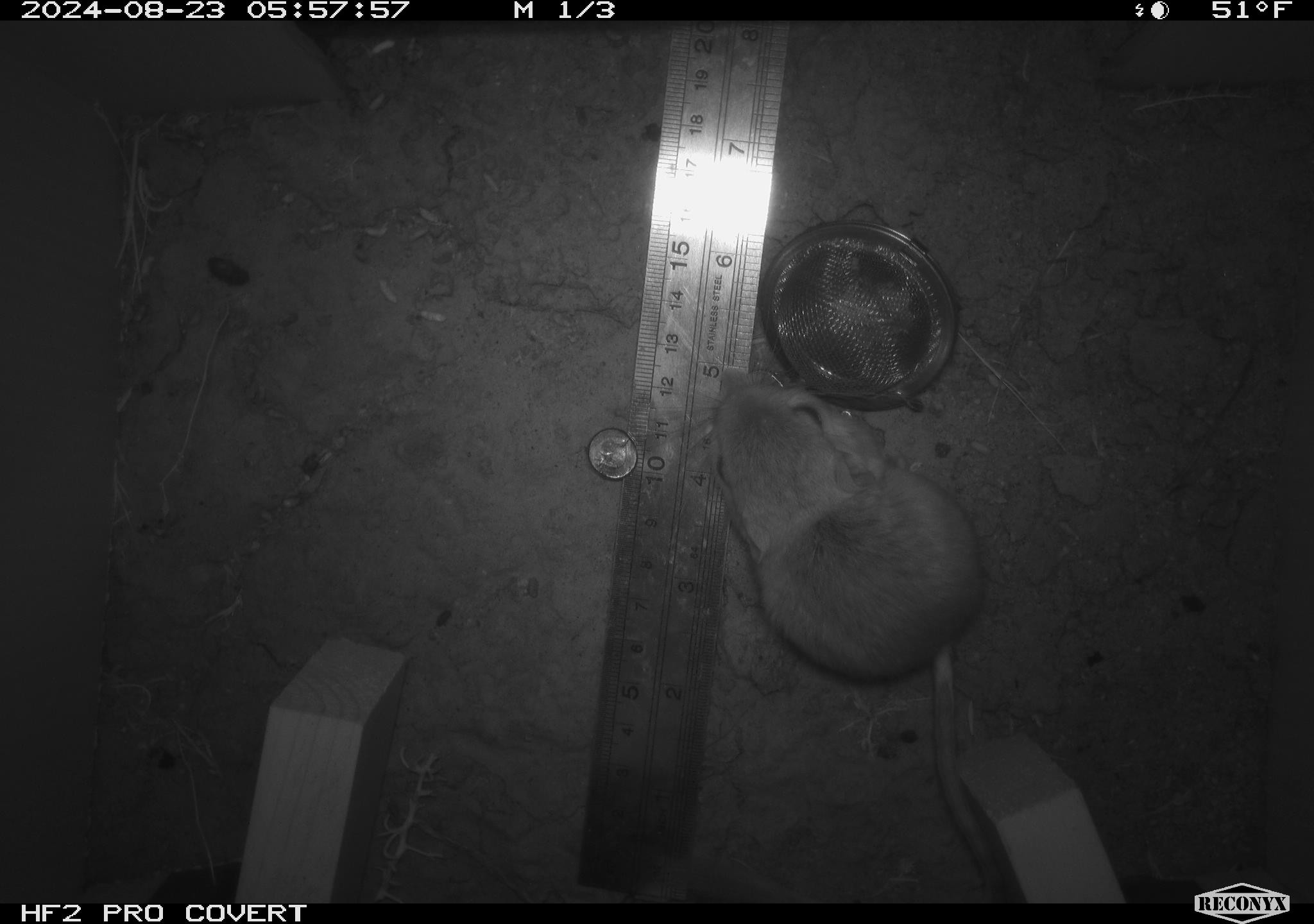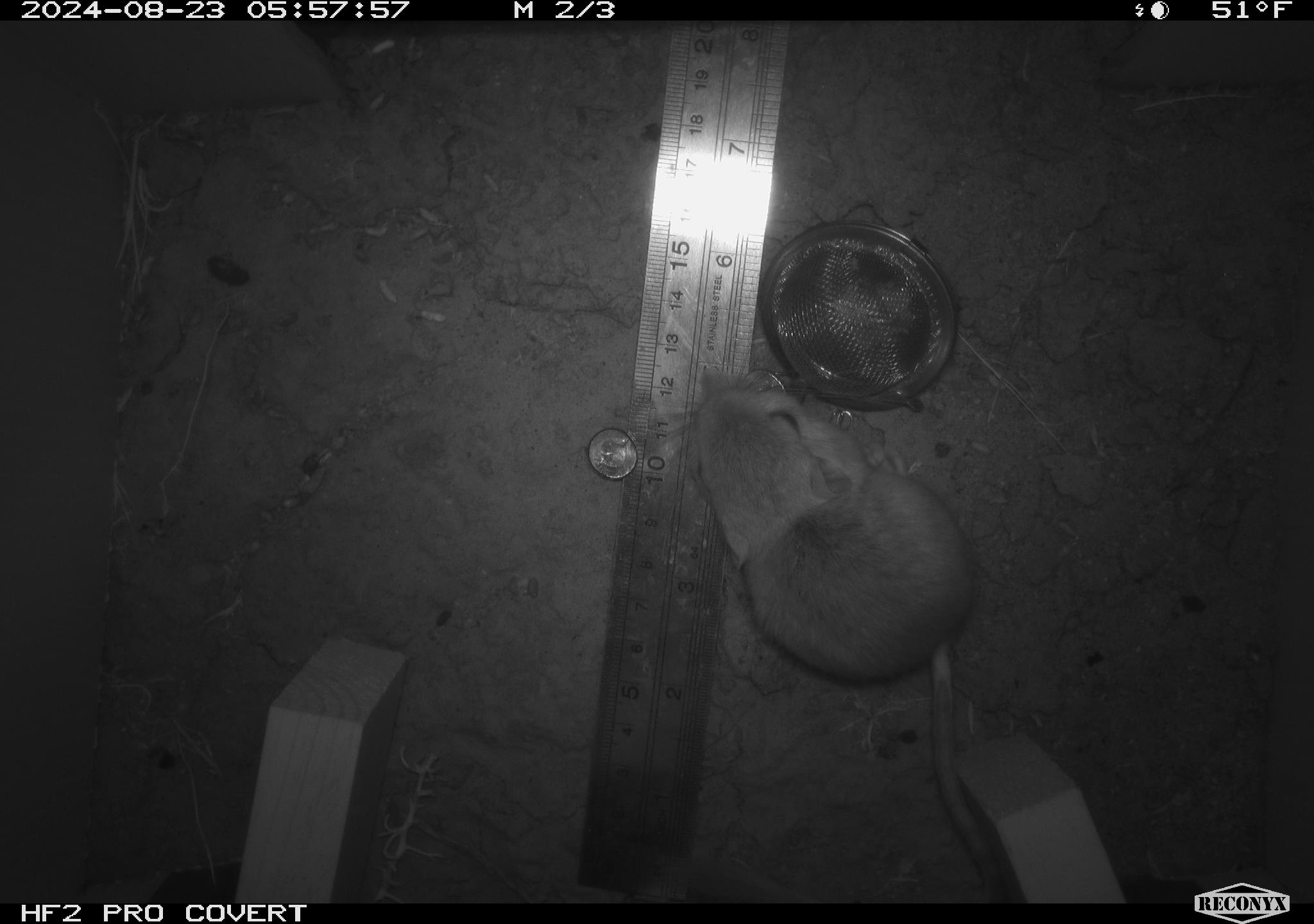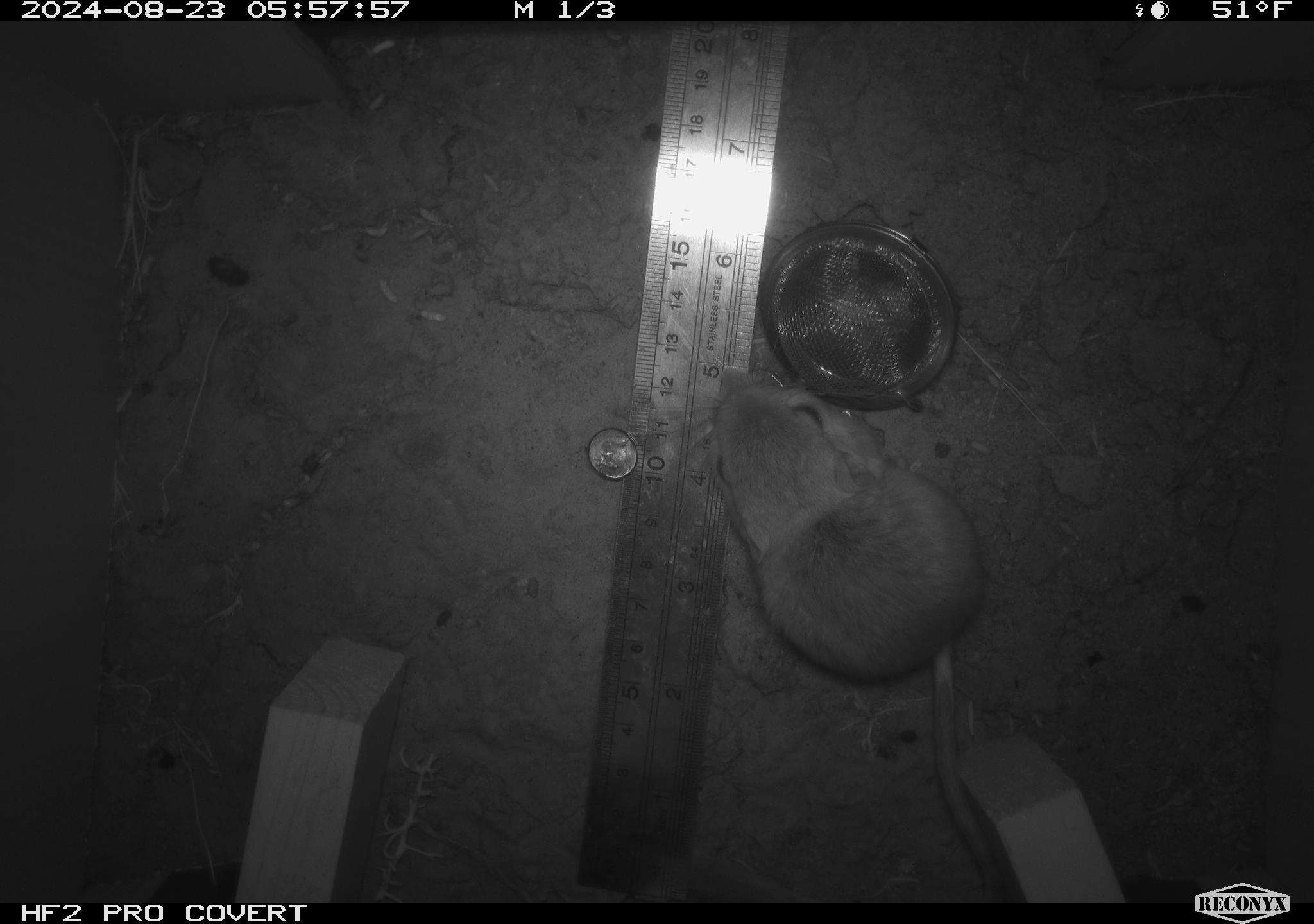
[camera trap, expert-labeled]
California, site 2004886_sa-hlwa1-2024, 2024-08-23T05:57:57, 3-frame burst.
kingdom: Animalia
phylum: Chordata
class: Mammalia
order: Rodentia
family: Heteromyidae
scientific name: Heteromyidae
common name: kangaroo rats and pocket mice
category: heteromyidae family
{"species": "heteromyidae family (kangaroo rats and pocket mice) (Heteromyidae)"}